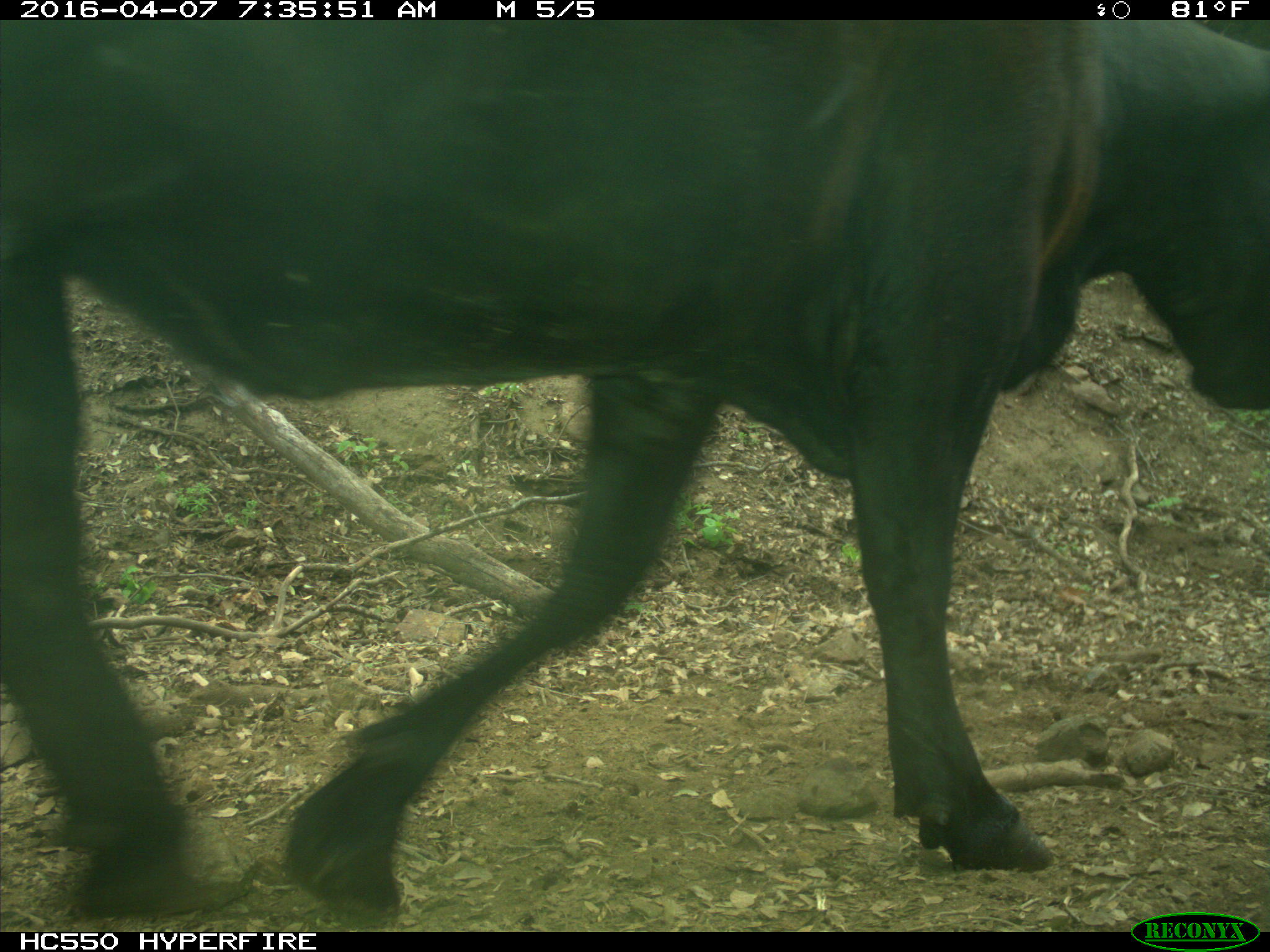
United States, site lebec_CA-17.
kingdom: Animalia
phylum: Chordata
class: Mammalia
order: Artiodactyla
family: Bovidae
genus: Bos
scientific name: Bos taurus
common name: domestic cow